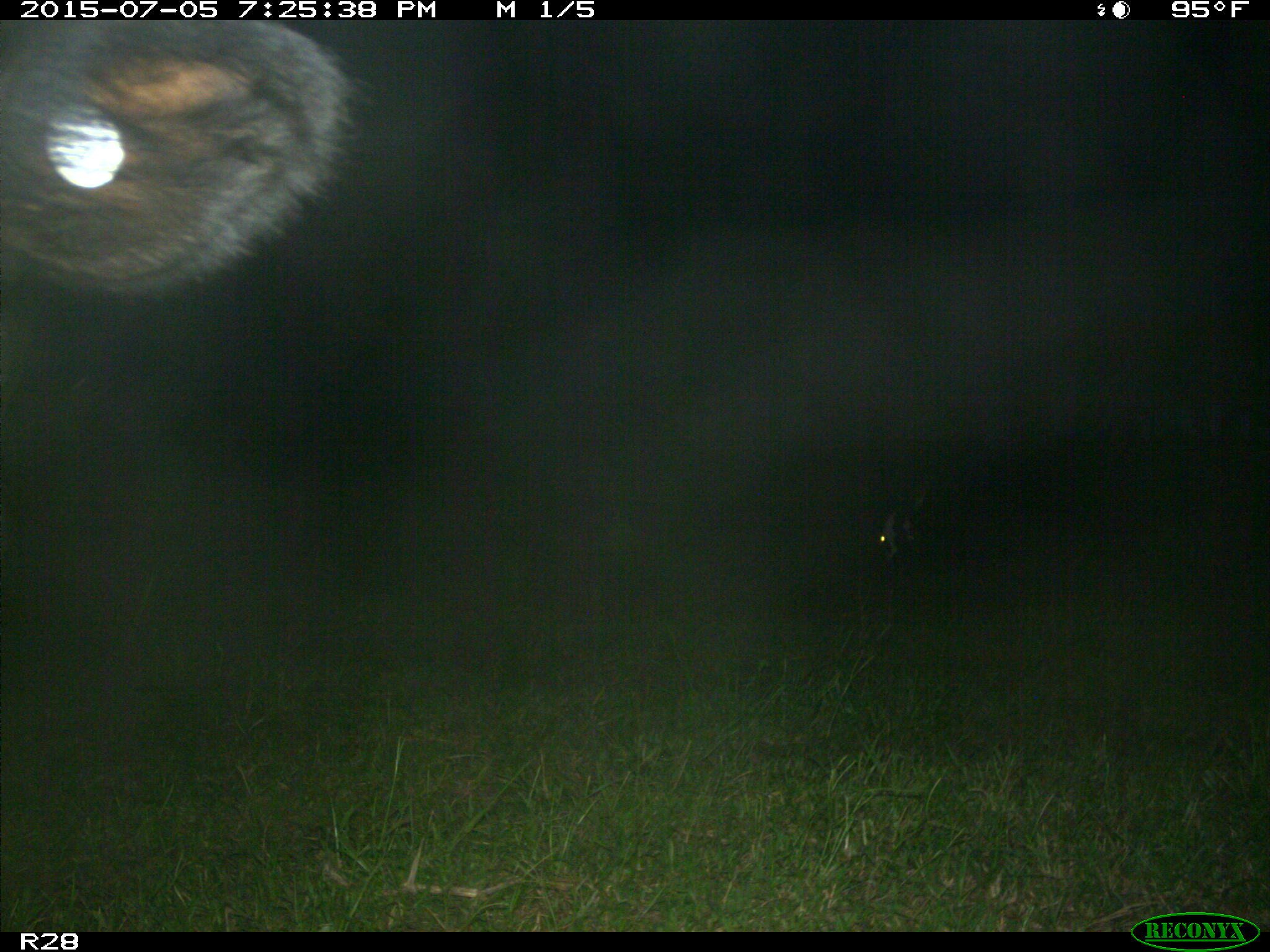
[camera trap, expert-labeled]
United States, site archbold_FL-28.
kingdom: Animalia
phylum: Chordata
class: Mammalia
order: Artiodactyla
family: Bovidae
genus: Bos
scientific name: Bos taurus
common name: domestic cow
Bos taurus (domestic cow).